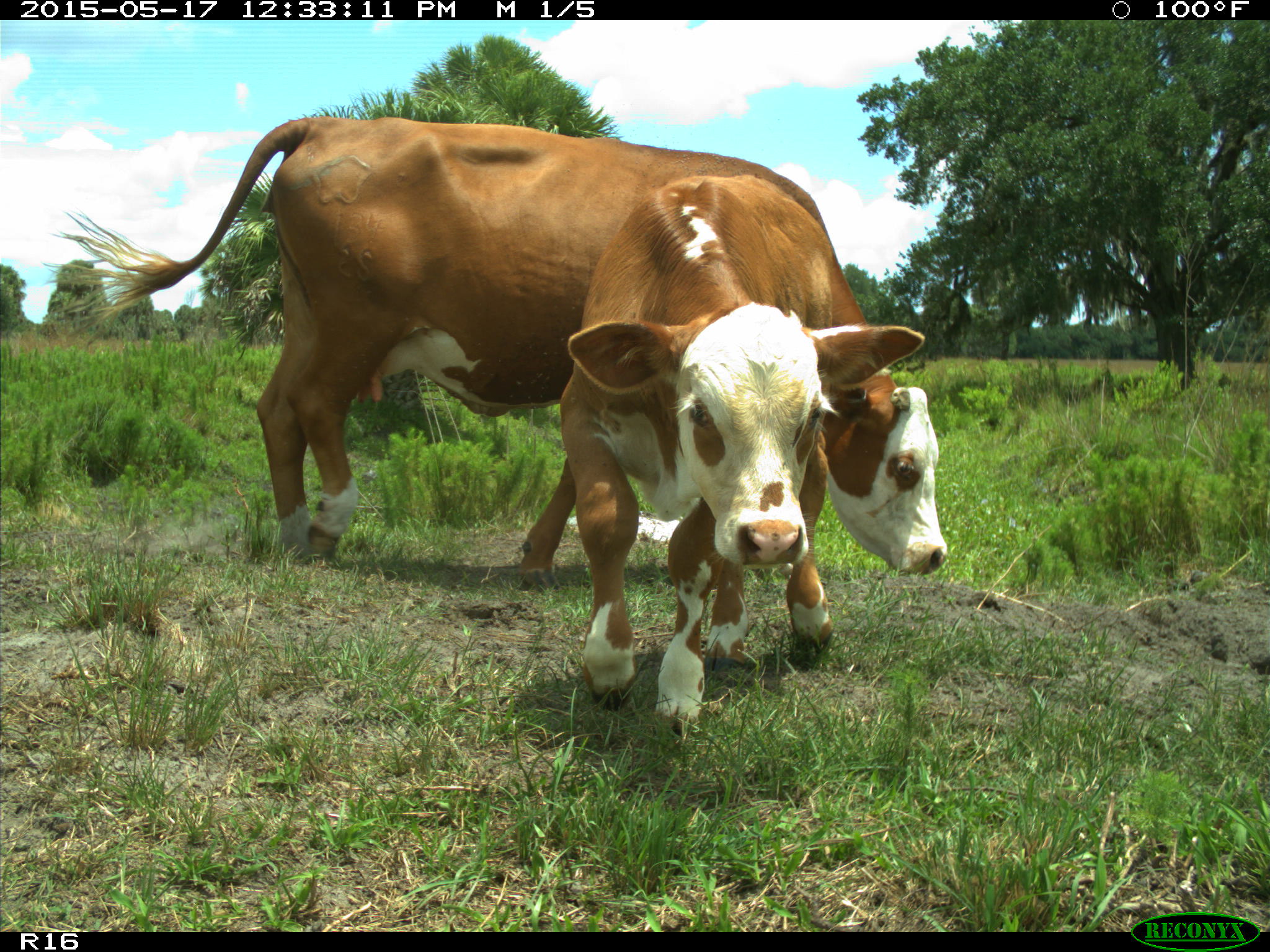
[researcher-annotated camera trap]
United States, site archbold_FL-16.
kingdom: Animalia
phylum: Chordata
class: Mammalia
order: Artiodactyla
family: Bovidae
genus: Bos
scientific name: Bos taurus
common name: domestic cow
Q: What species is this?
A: Bos taurus (domestic cow).